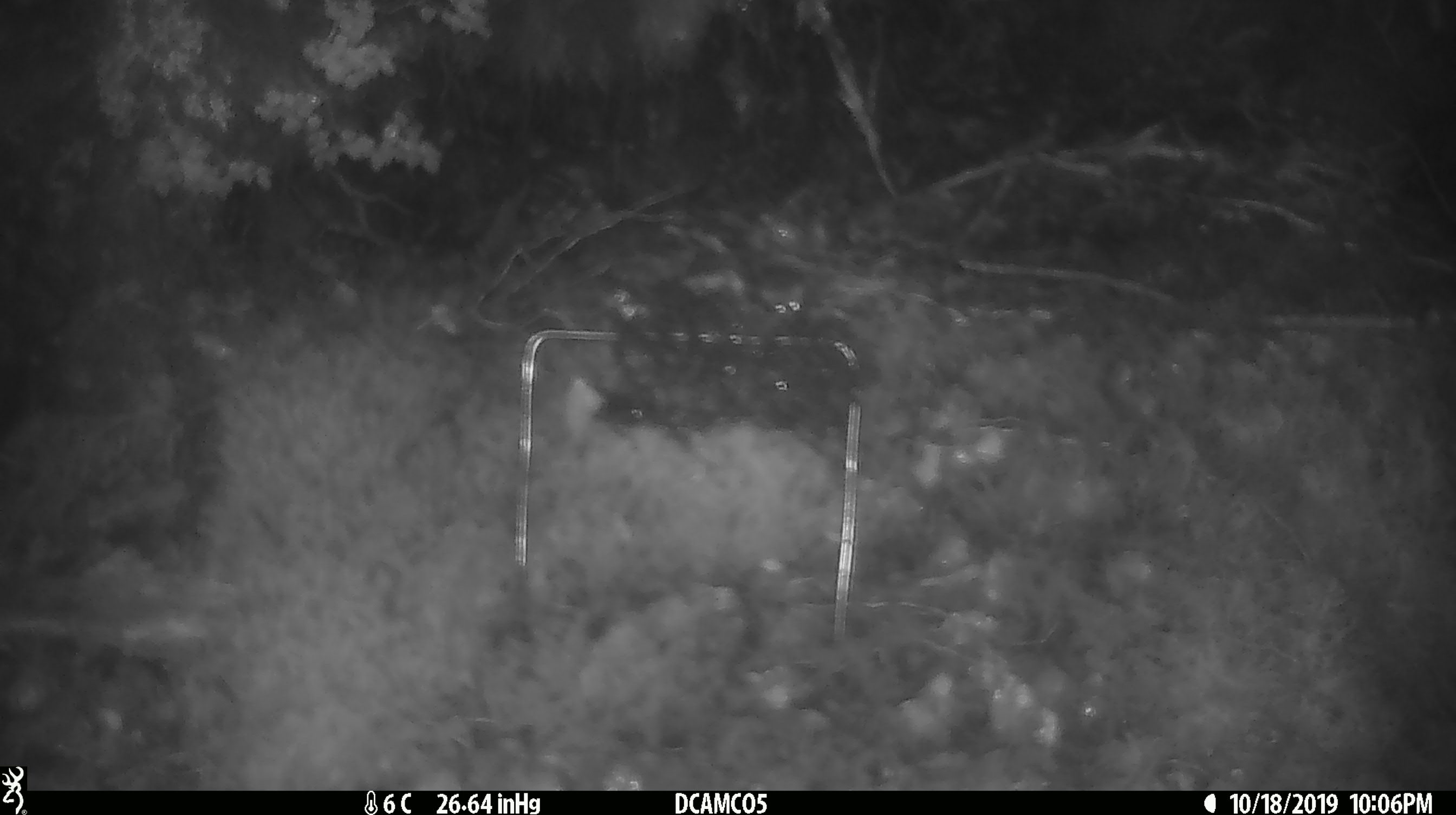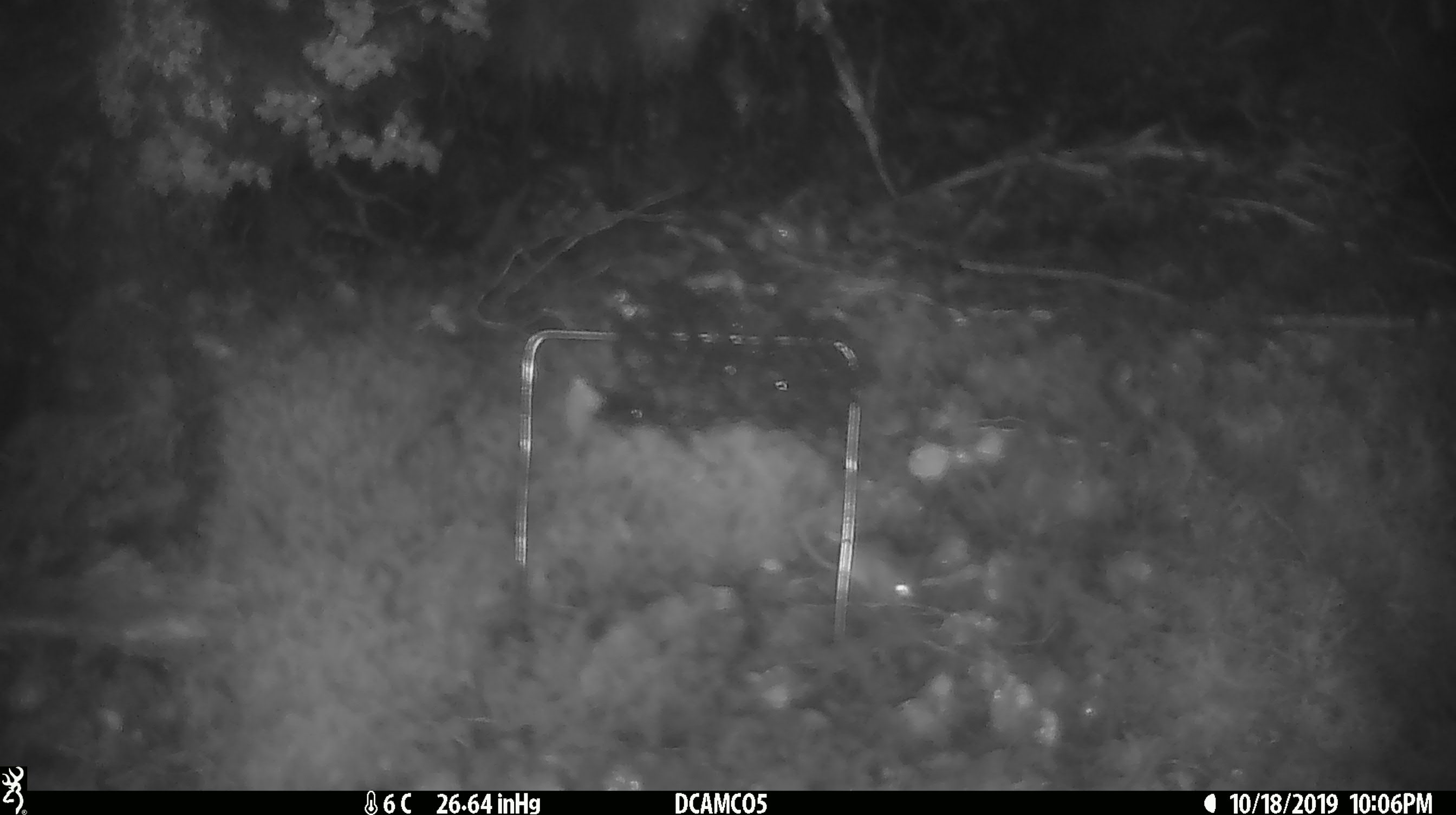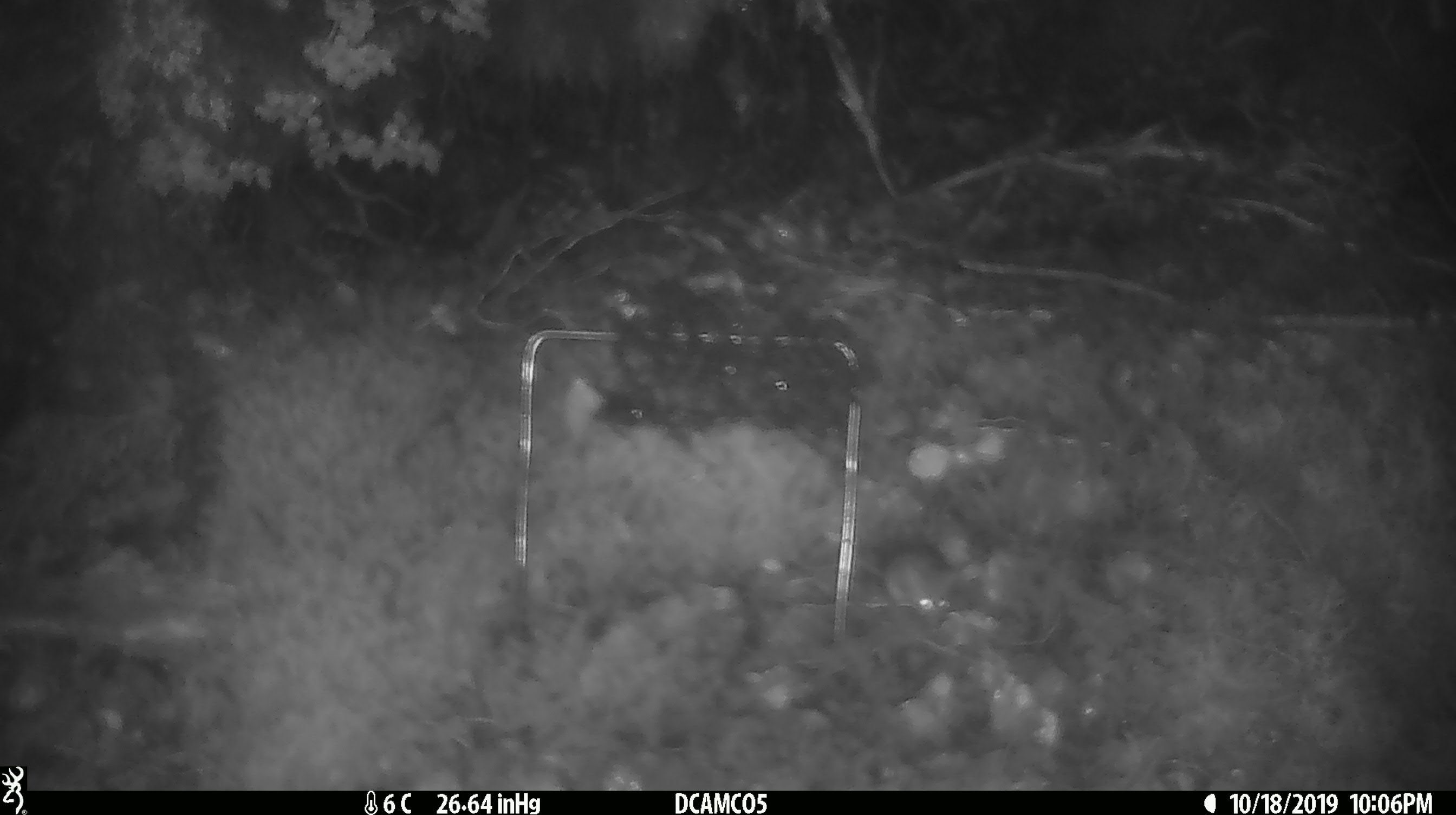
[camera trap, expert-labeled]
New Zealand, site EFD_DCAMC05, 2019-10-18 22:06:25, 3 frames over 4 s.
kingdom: Animalia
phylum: Chordata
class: Mammalia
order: Rodentia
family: Muridae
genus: Mus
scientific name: Mus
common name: mouse